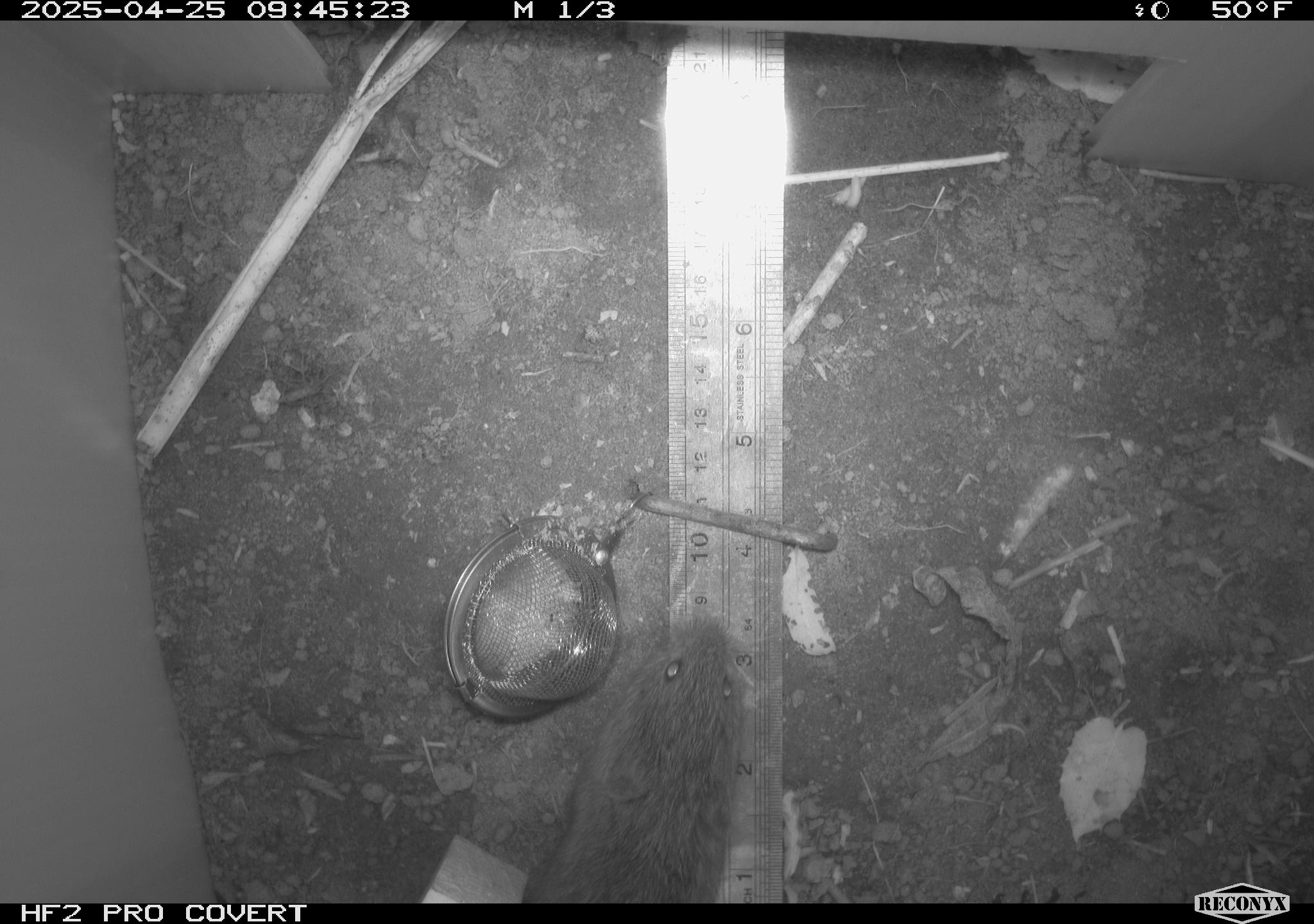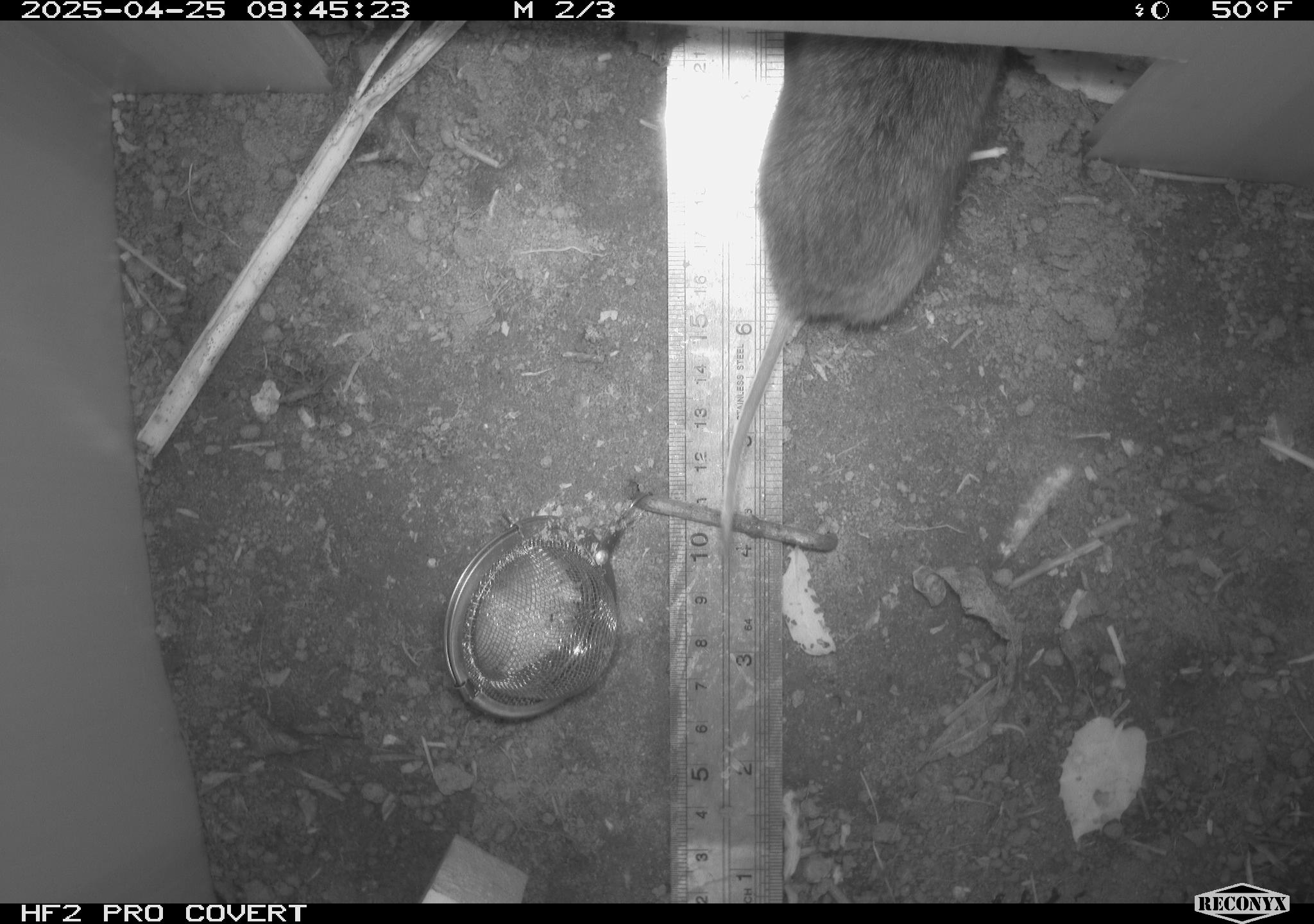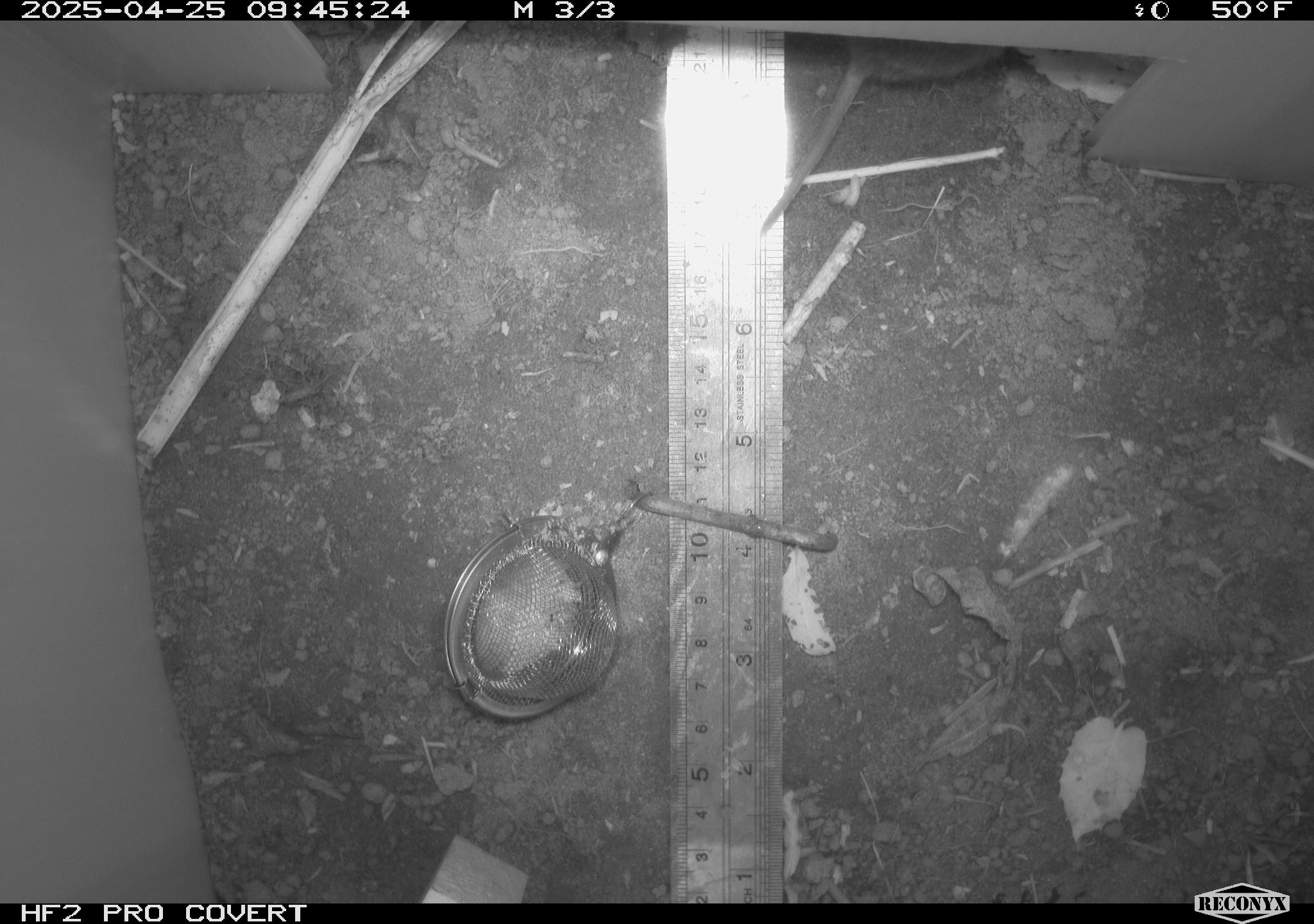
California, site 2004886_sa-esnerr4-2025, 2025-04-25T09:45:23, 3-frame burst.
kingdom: Animalia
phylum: Chordata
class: Mammalia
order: Rodentia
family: Cricetidae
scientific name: Arvicolinae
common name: voles, lemmings, and muskrats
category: arvicolinae subfamily